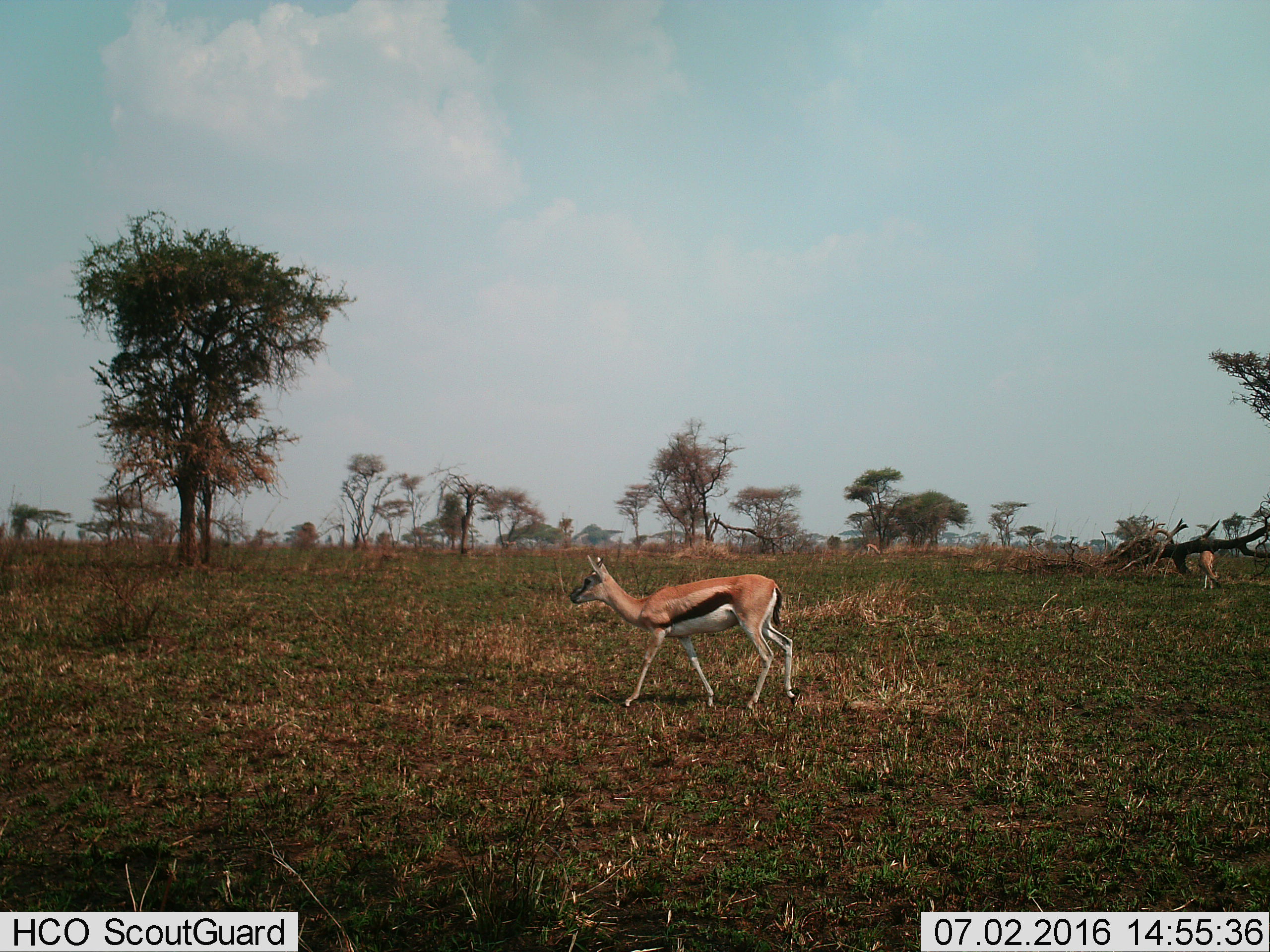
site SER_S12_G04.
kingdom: Animalia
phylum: Chordata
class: Mammalia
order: Artiodactyla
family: Bovidae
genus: Eudorcas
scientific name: Eudorcas thomsonii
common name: thomson's gazelle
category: gazellethomsons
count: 2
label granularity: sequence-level